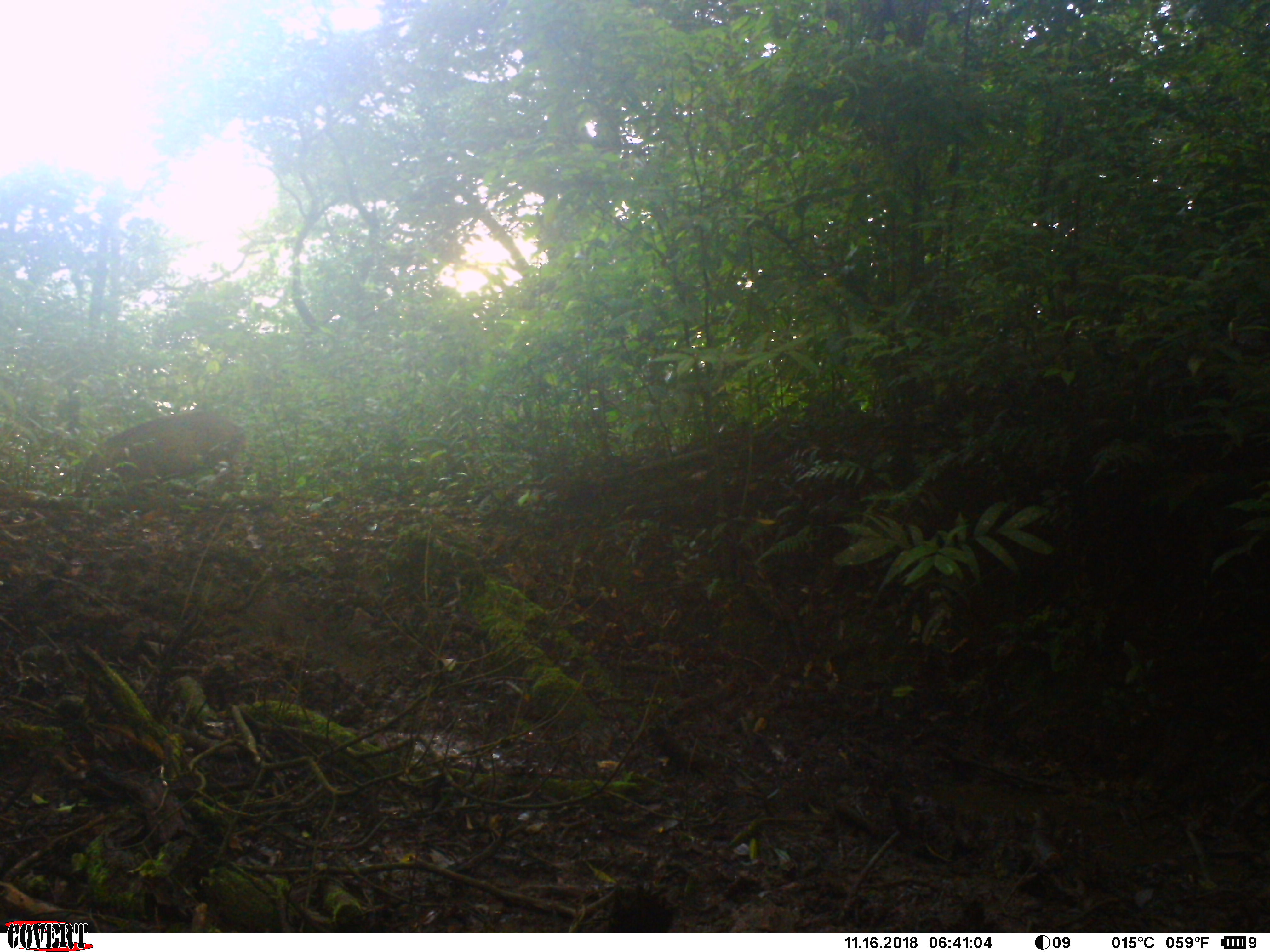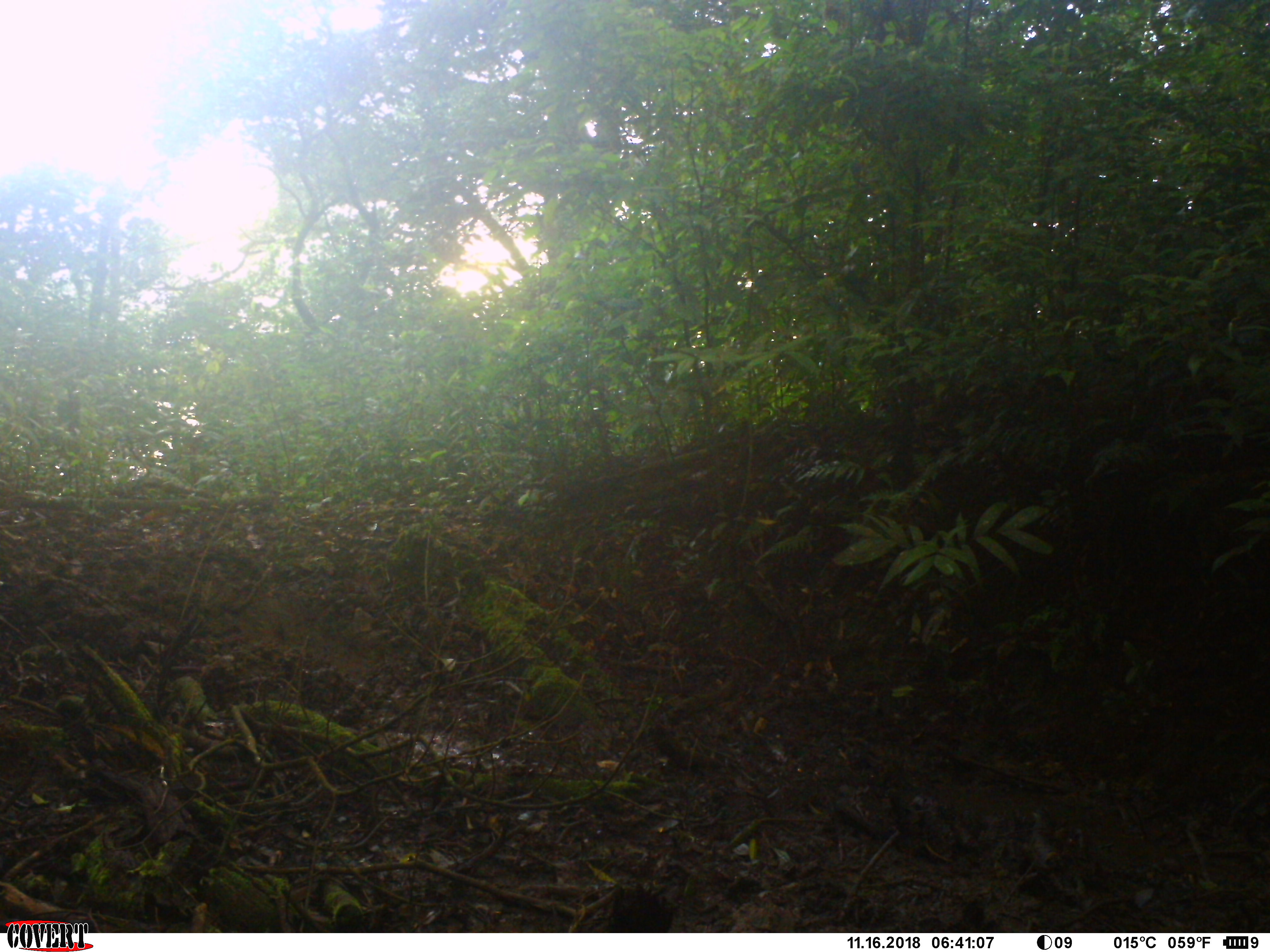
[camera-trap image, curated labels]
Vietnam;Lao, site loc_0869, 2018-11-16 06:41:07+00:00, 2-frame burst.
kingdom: Animalia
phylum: Chordata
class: Mammalia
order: Artiodactyla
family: Suidae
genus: Sus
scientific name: Sus scrofa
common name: eurasian wild pig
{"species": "eurasian wild pig (Sus scrofa)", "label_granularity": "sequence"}